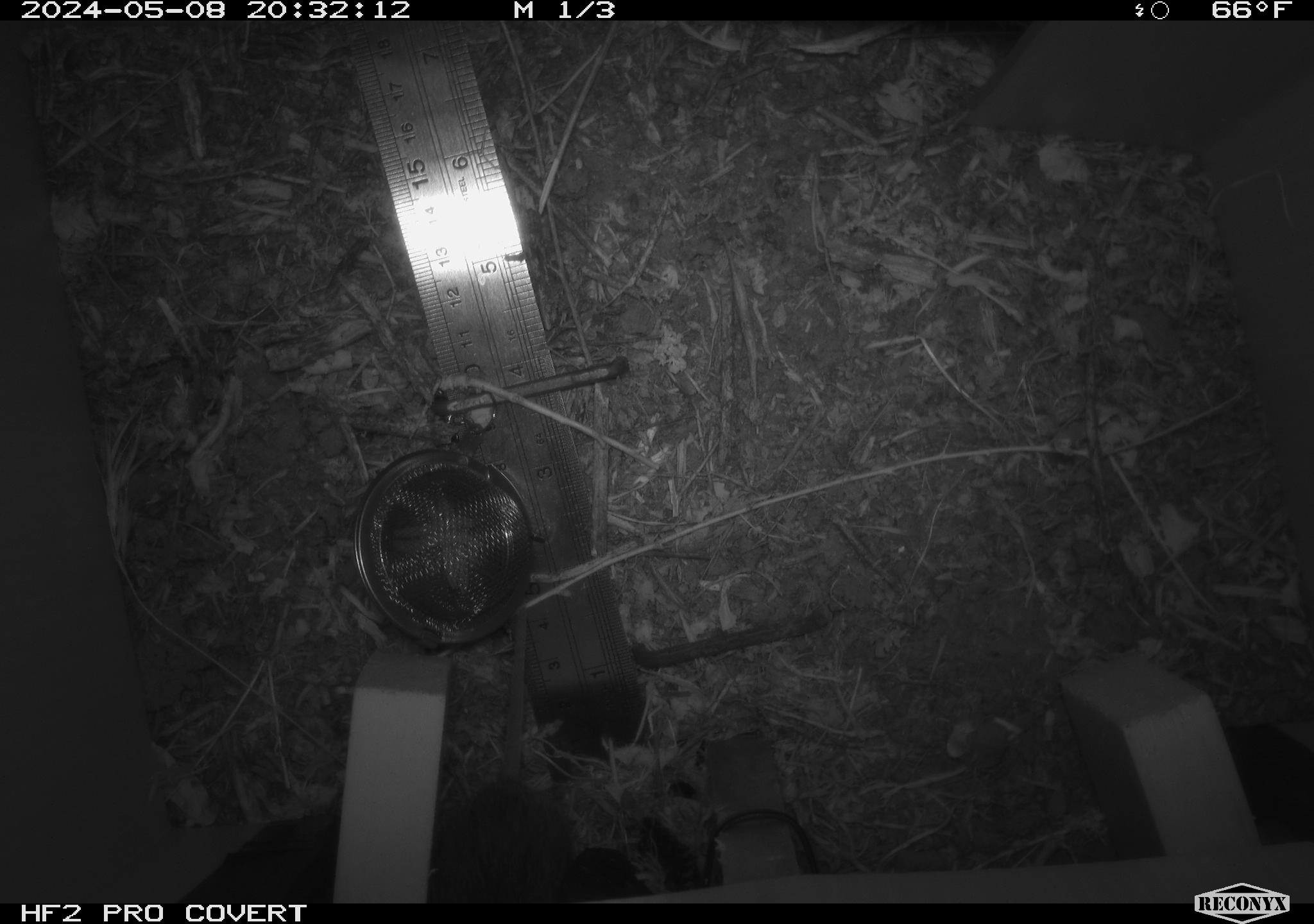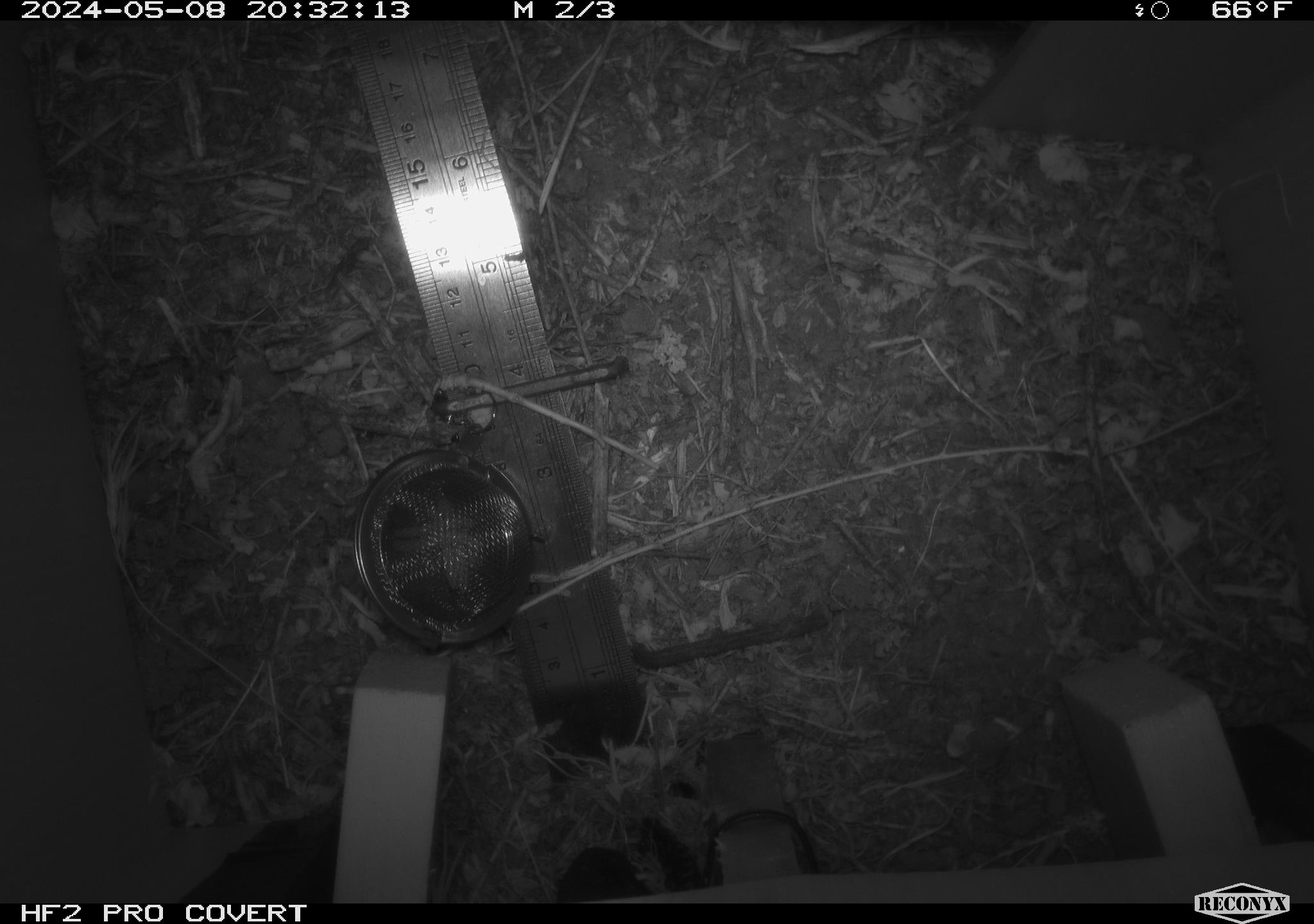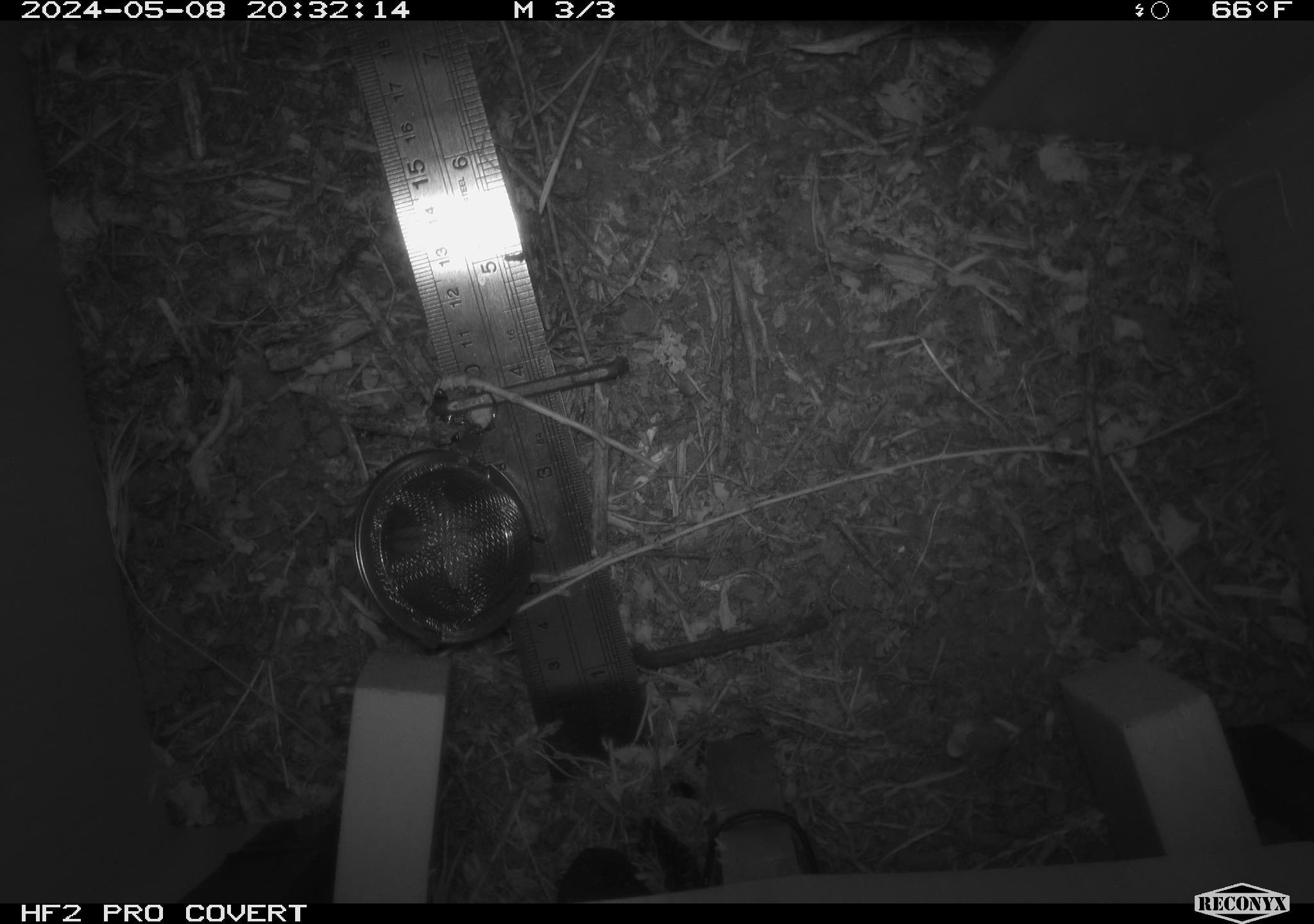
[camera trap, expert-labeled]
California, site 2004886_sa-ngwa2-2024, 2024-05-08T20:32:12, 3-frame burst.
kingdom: Animalia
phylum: Chordata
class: Mammalia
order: Rodentia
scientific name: Rodentia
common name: mouse species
Mouse species (Rodentia).